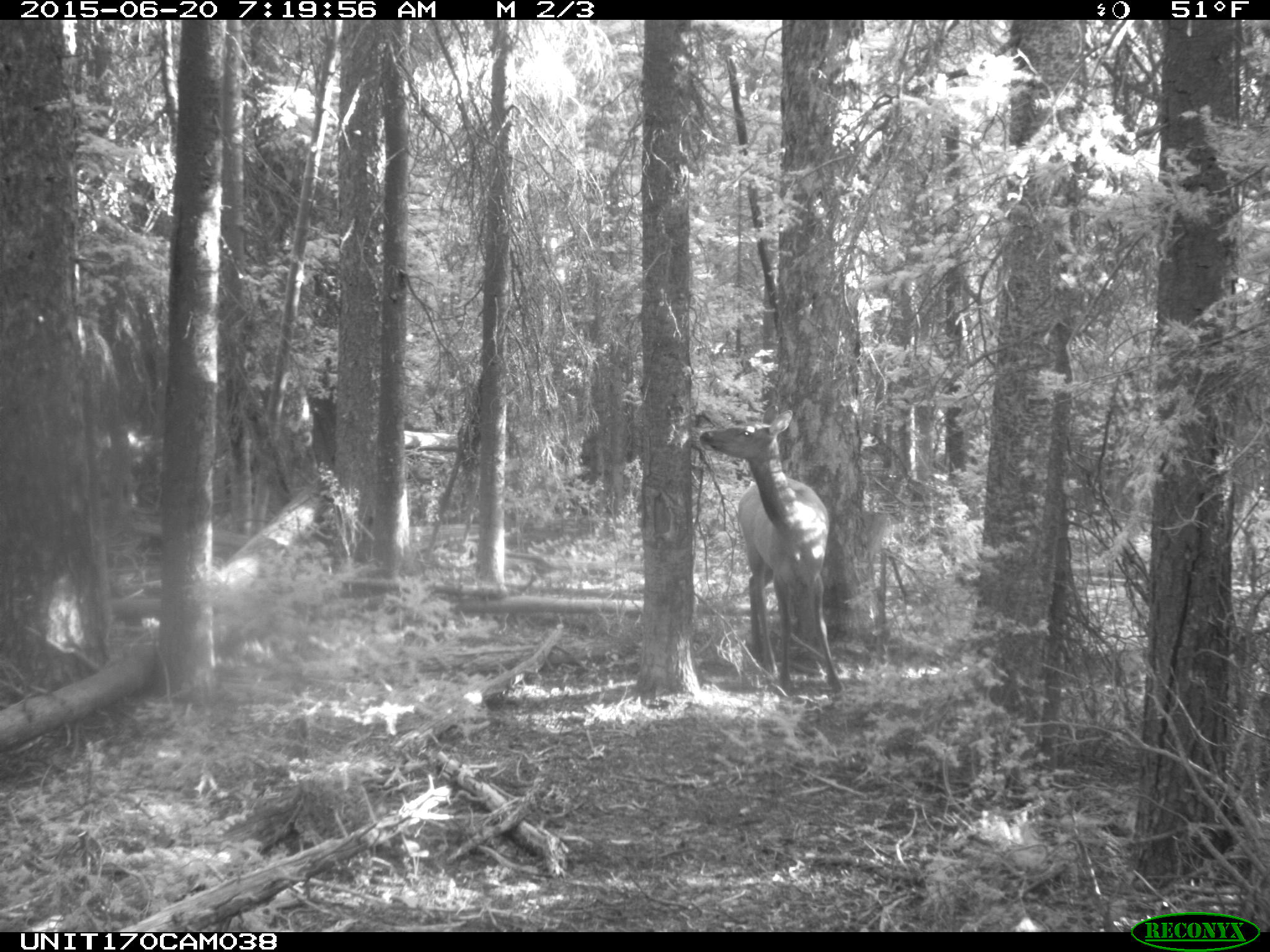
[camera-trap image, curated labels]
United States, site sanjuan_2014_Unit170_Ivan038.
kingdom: Animalia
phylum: Chordata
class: Mammalia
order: Artiodactyla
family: Cervidae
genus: Cervus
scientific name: Cervus elaphus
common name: red deer